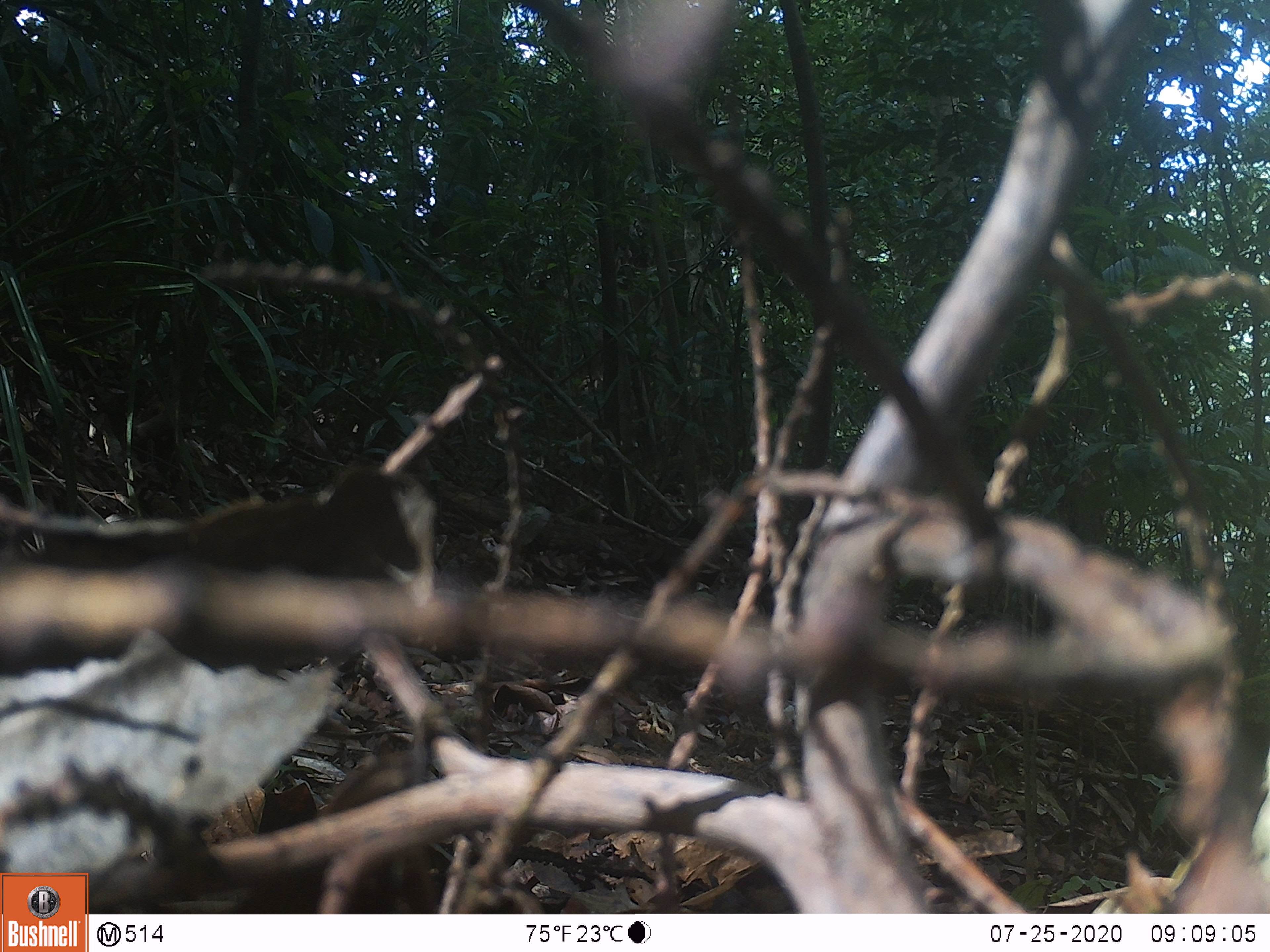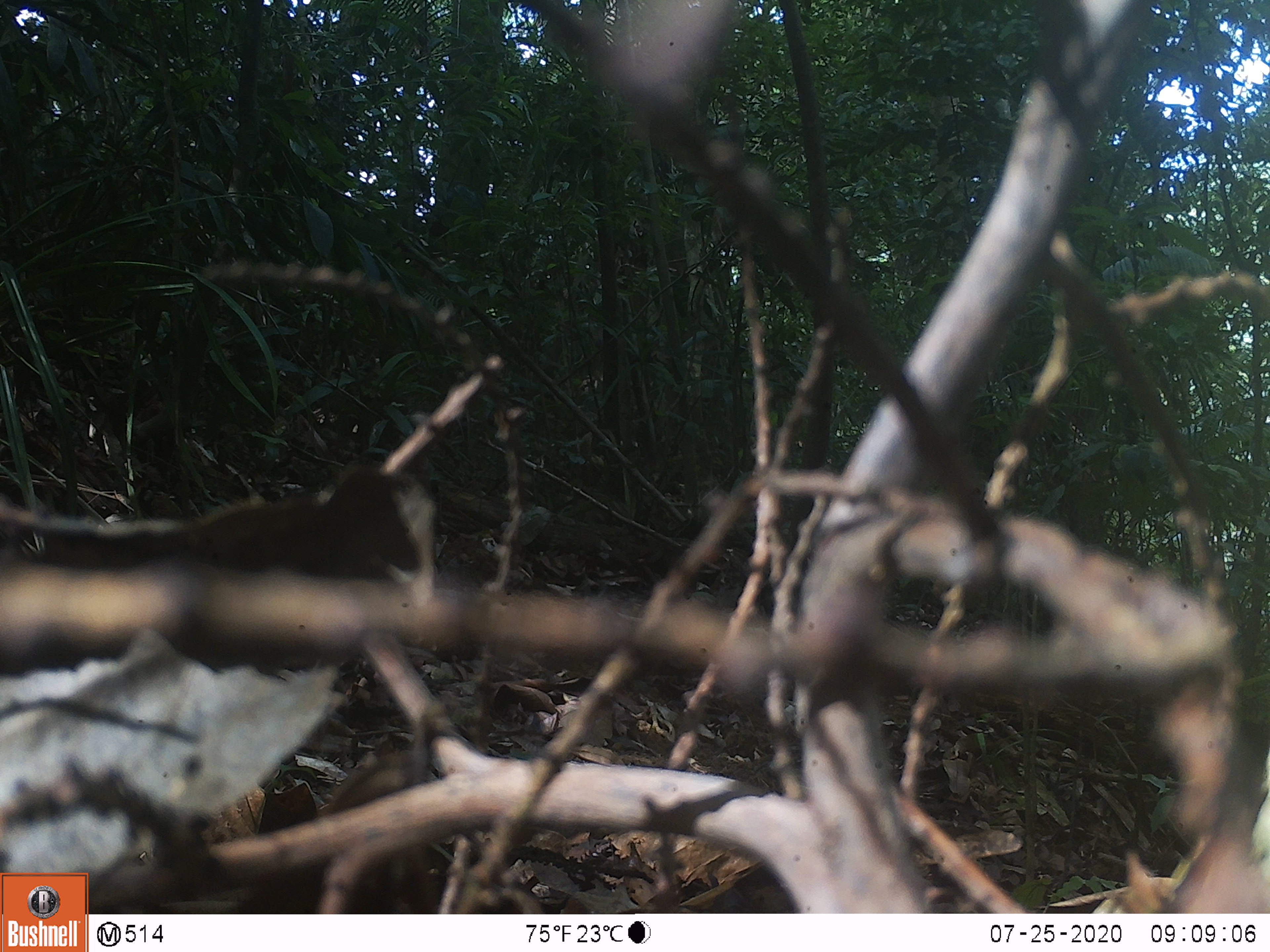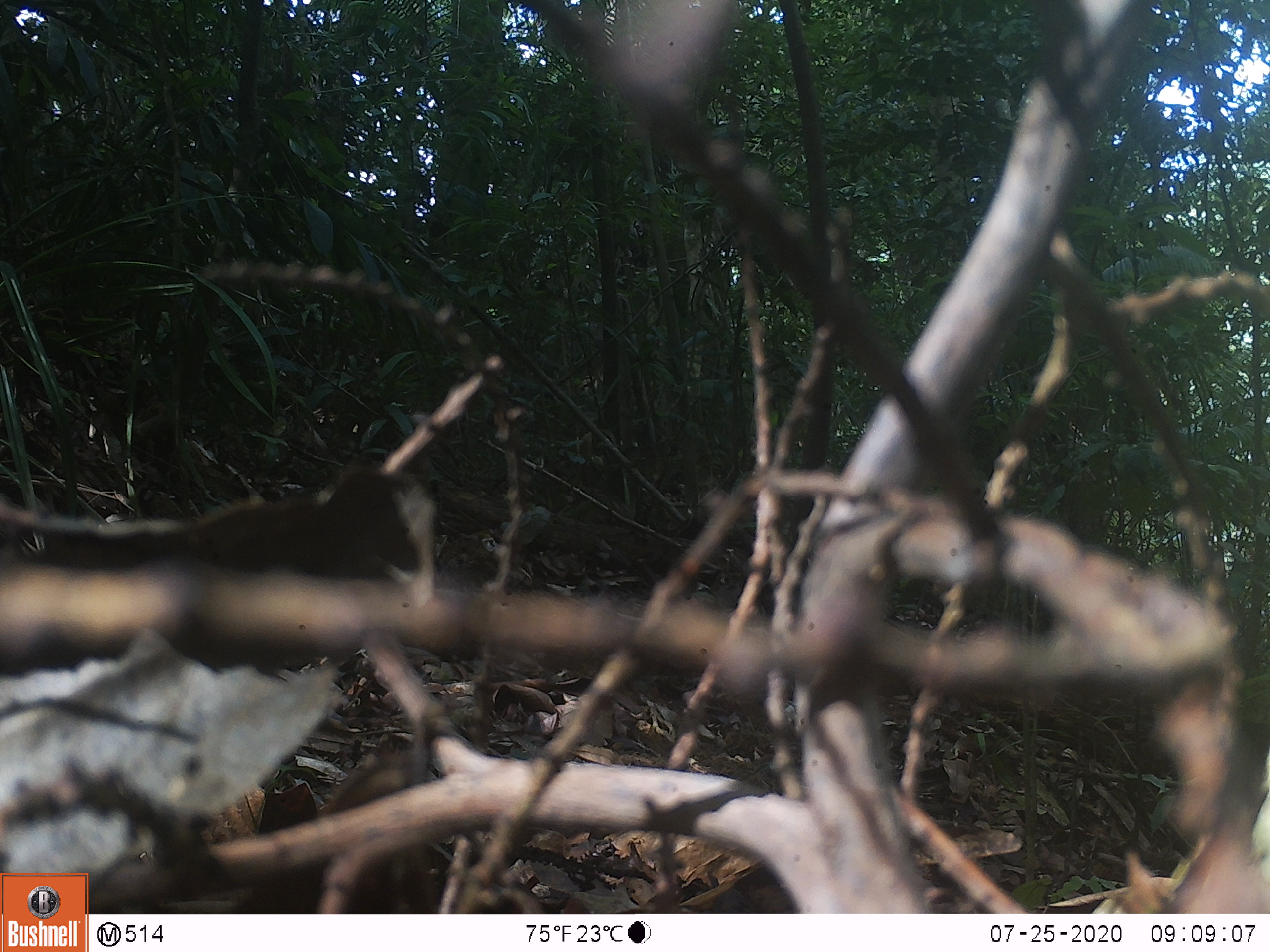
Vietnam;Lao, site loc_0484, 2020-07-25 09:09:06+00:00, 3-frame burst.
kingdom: Animalia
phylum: Chordata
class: Mammalia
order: Artiodactyla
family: Suidae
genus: Sus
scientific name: Sus scrofa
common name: eurasian wild pig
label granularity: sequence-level